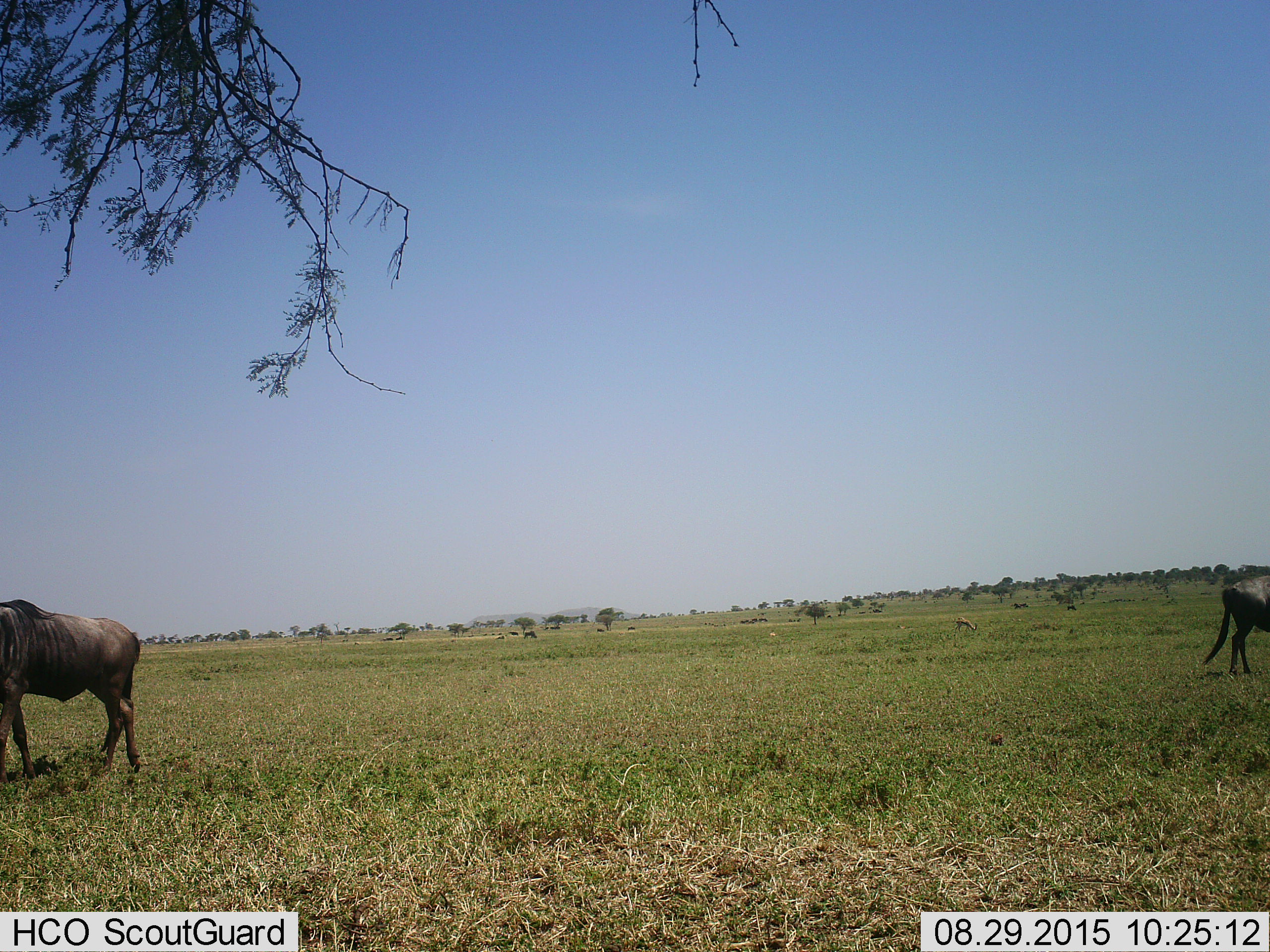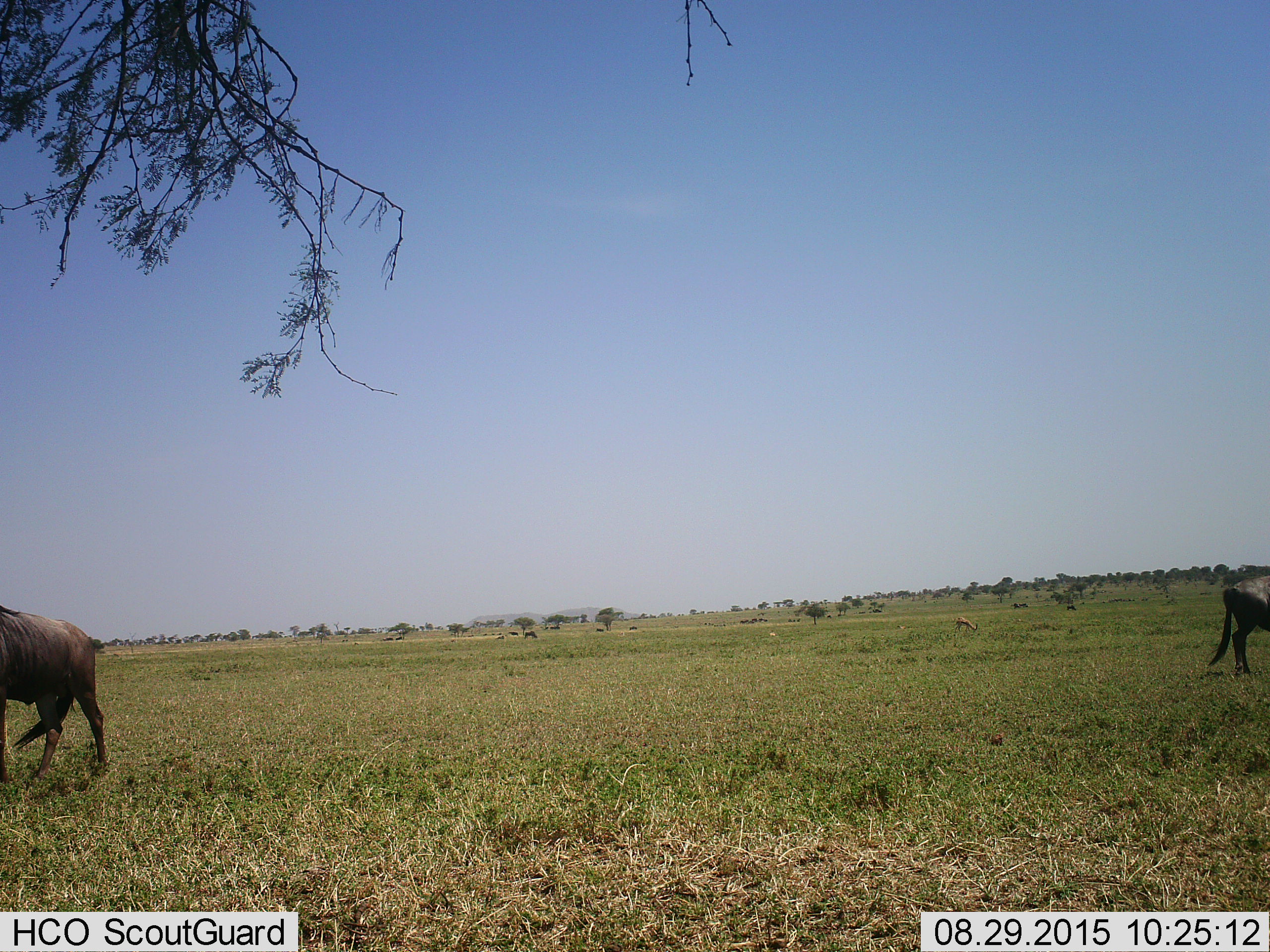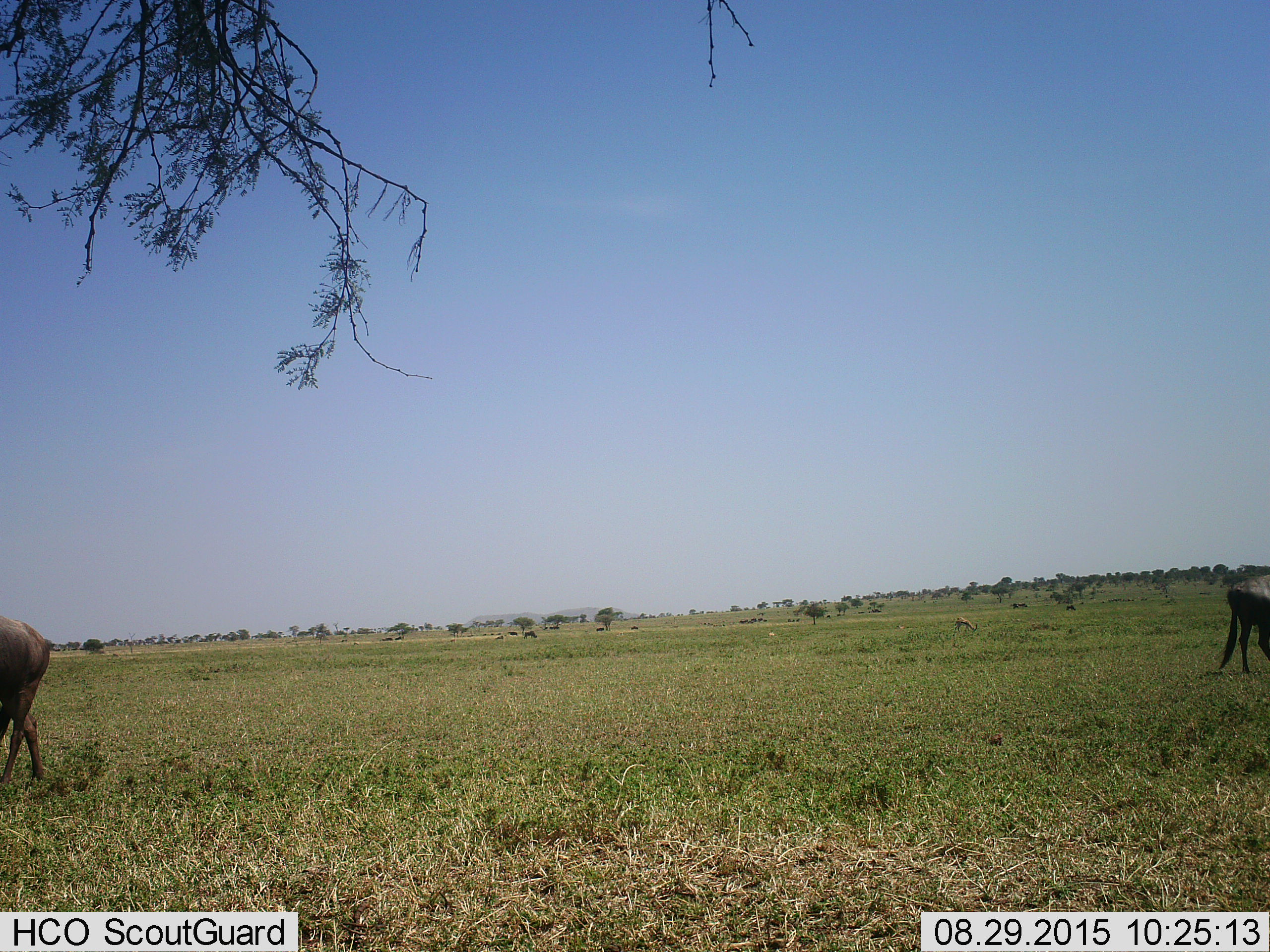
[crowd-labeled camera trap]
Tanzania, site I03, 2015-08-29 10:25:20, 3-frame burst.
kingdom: Animalia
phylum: Chordata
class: Mammalia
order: Artiodactyla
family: Bovidae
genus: Eudorcas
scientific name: Eudorcas thomsonii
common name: thomson's gazelle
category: gazellethomsons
Gazellethomsons (thomson's gazelle) (Eudorcas thomsonii), count 2. Behavior (volunteer vote fractions): standing 50%, resting 0%, moving 25%, interacting 0%. Young present (vote fraction): 25%. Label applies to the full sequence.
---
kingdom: Animalia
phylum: Chordata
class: Mammalia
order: Artiodactyla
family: Bovidae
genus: Connochaetes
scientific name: Connochaetes taurinus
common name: blue wildebeest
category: wildebeest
Wildebeest (blue wildebeest) (Connochaetes taurinus), count 6. Behavior (volunteer vote fractions): standing 57%, resting 0%, moving 86%, interacting 0%. Young present (vote fraction): 0%. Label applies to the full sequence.